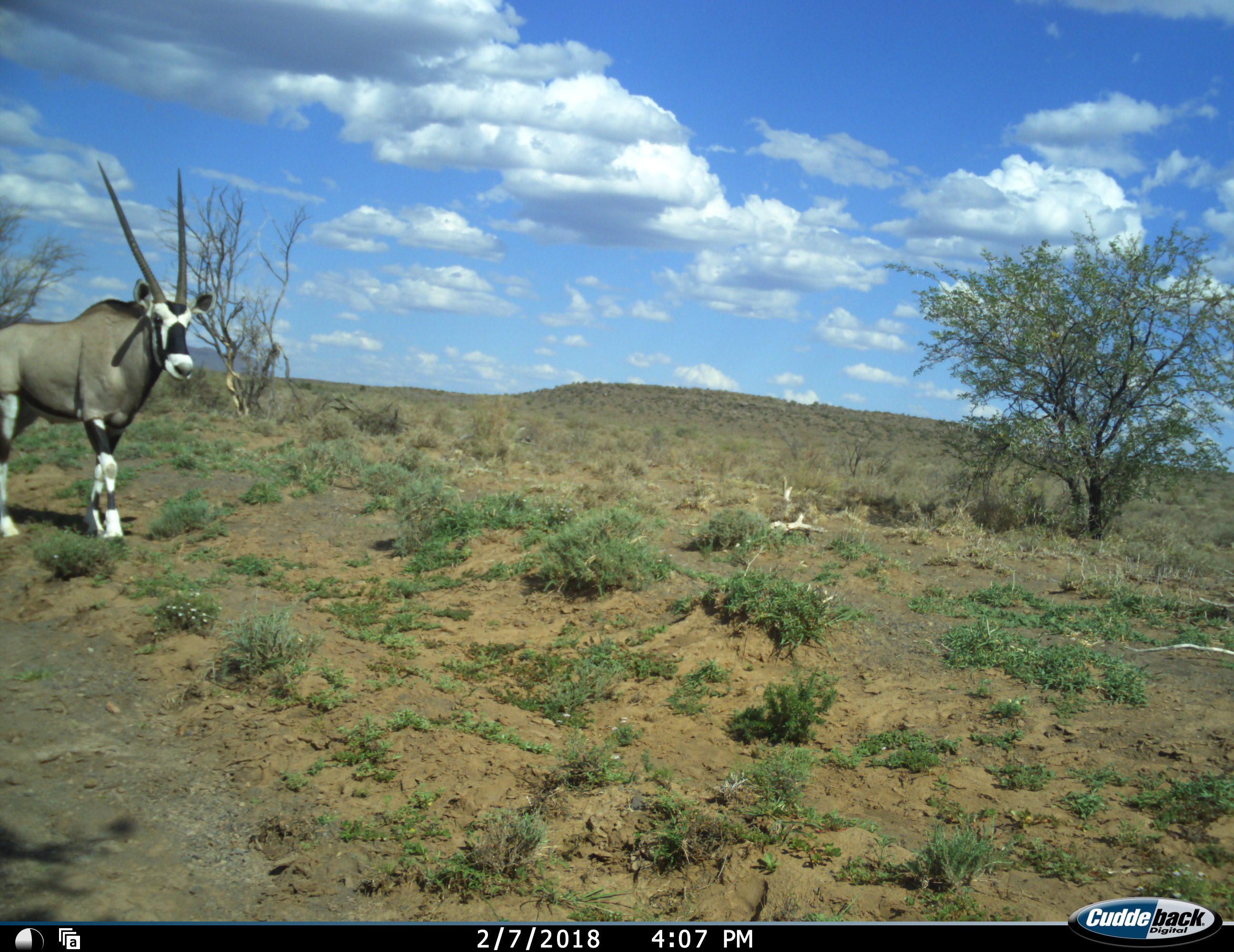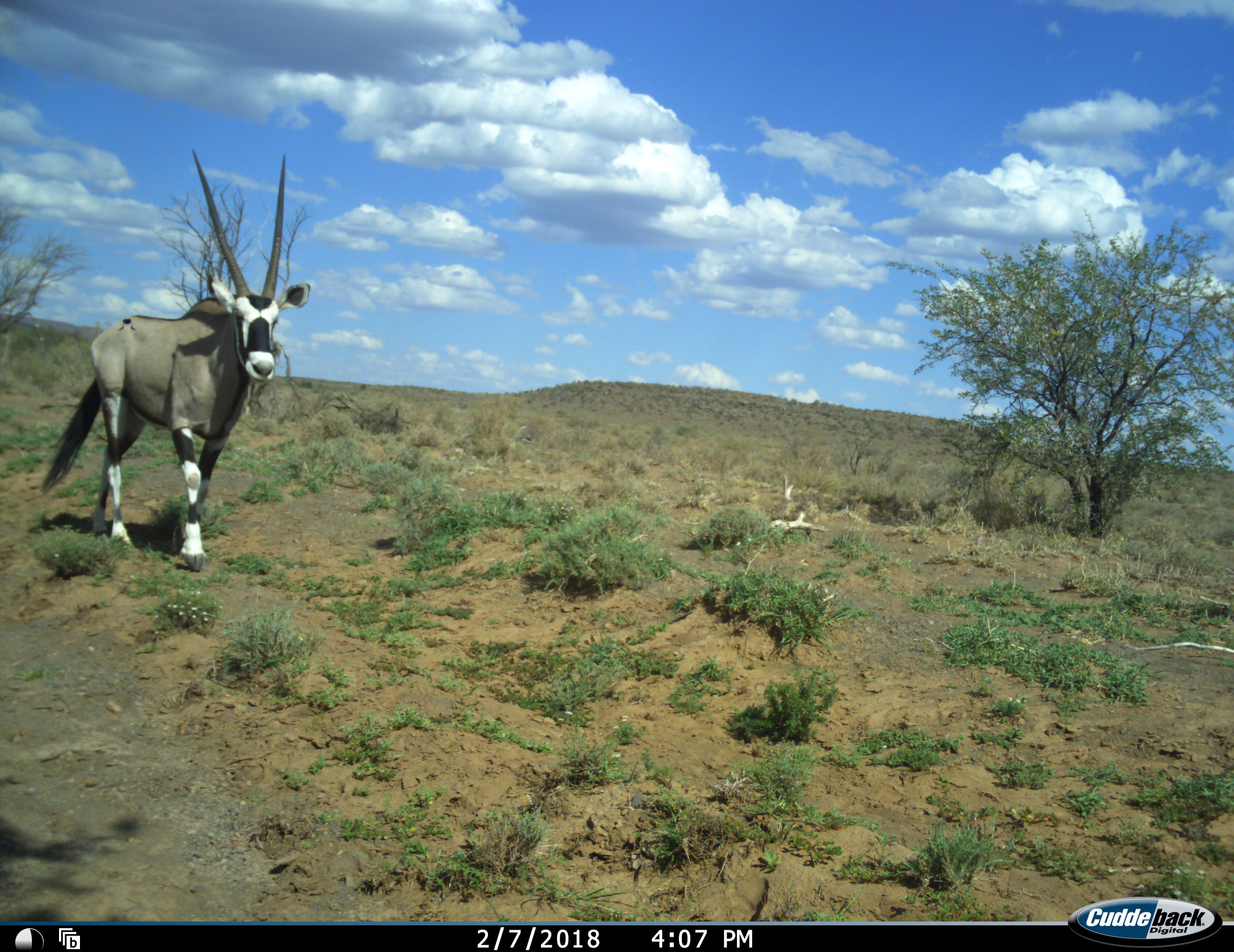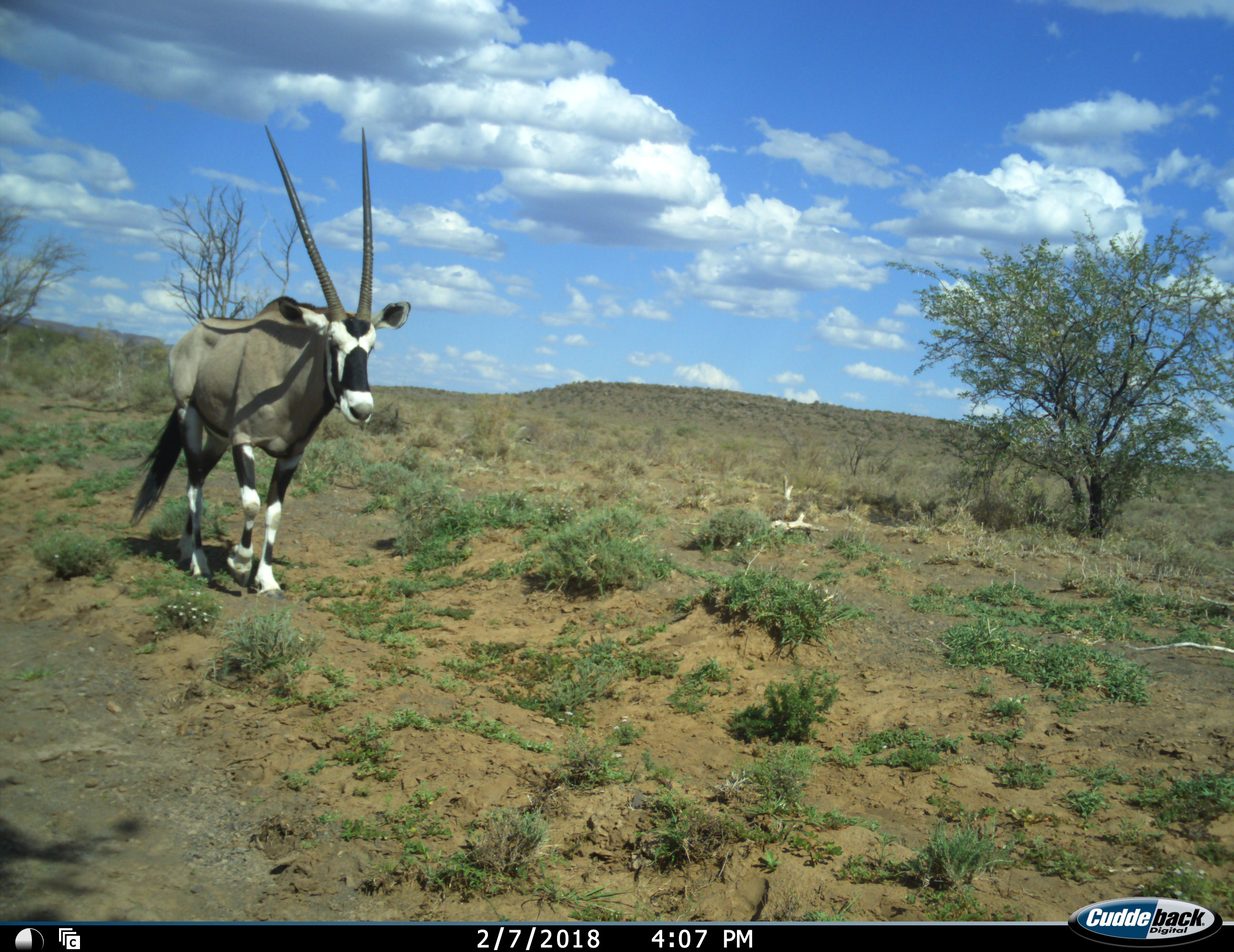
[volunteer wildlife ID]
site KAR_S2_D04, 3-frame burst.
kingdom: Animalia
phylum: Chordata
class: Mammalia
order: Artiodactyla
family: Bovidae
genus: Oryx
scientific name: Oryx gazella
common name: gemsbok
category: oryx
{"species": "oryx (gemsbok) (Oryx gazella)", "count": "1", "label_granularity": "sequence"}